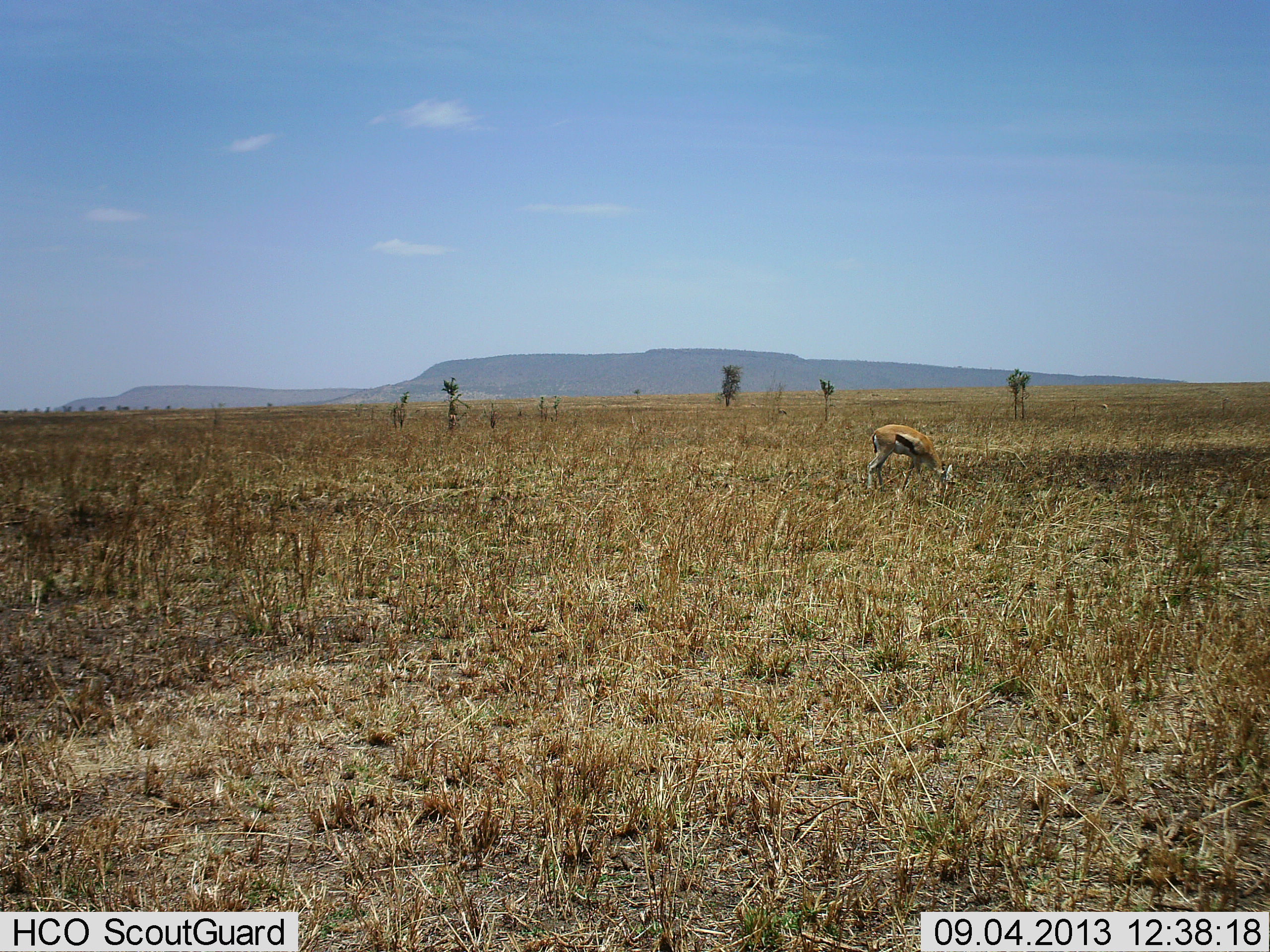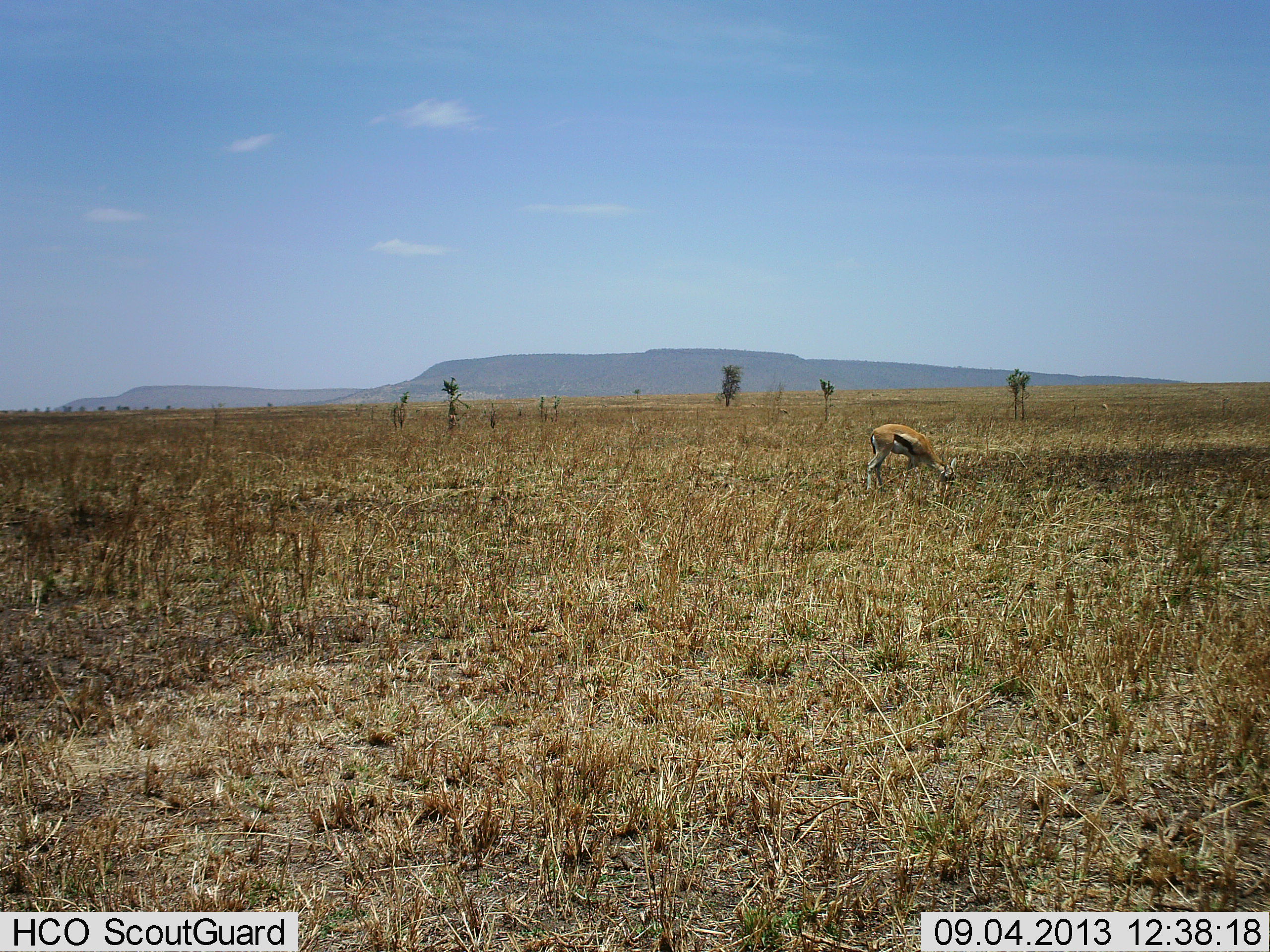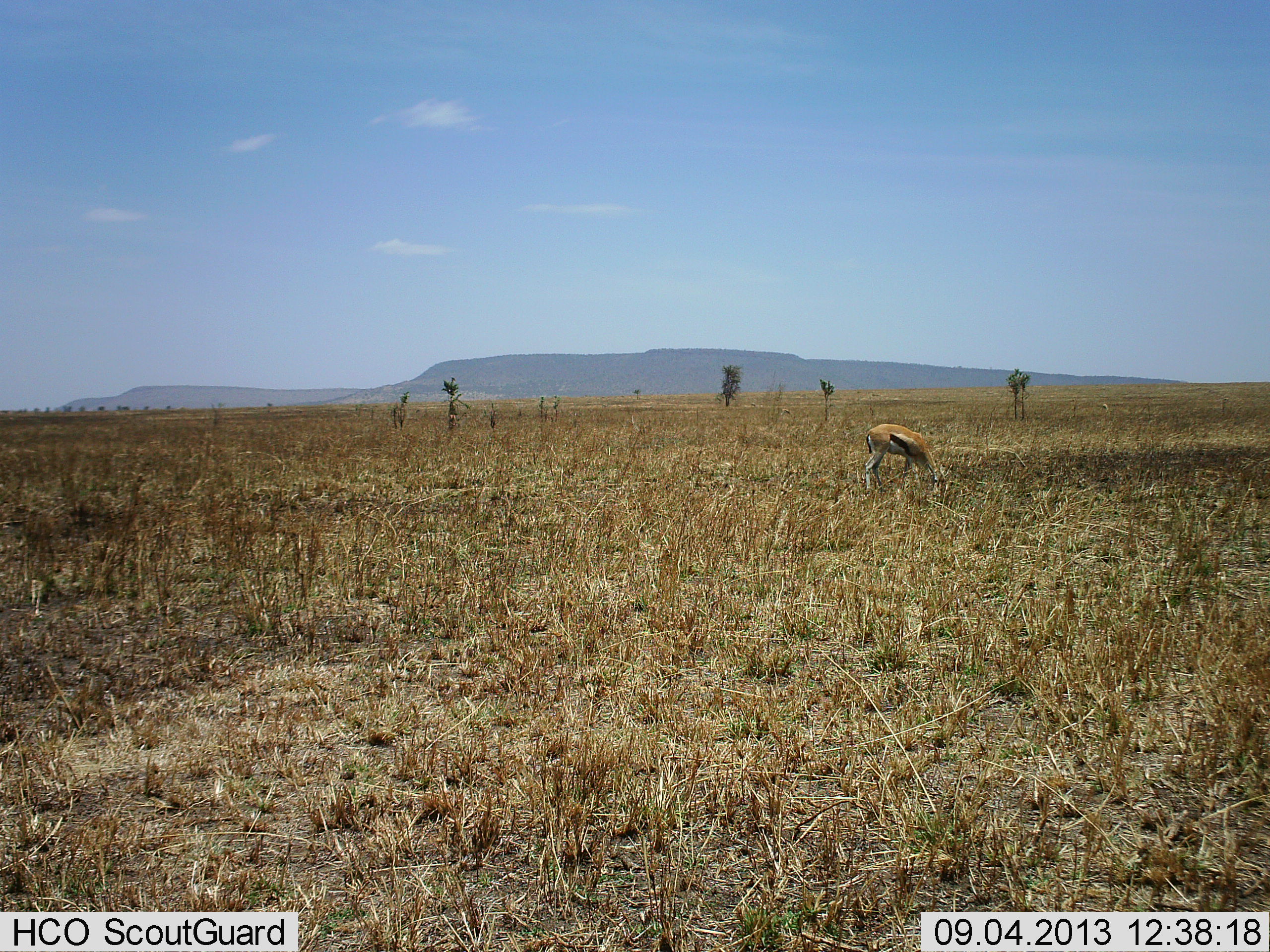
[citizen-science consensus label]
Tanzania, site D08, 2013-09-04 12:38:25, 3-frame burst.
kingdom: Animalia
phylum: Chordata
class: Mammalia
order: Artiodactyla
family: Bovidae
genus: Eudorcas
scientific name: Eudorcas thomsonii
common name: thomson's gazelle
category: gazellethomsons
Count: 1.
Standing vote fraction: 12%.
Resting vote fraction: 0%.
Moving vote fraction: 3%.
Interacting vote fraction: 0%.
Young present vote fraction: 0%.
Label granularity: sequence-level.